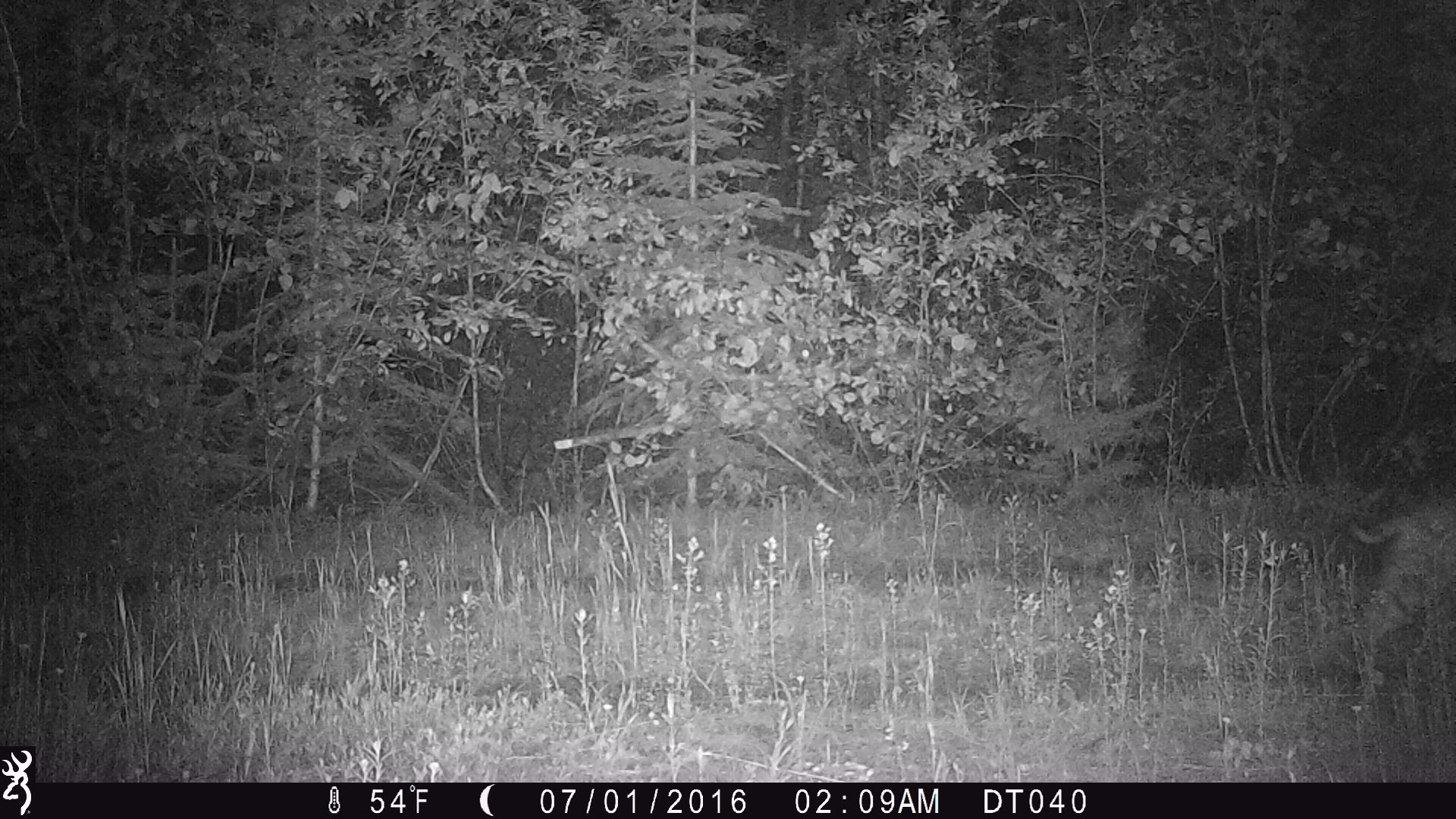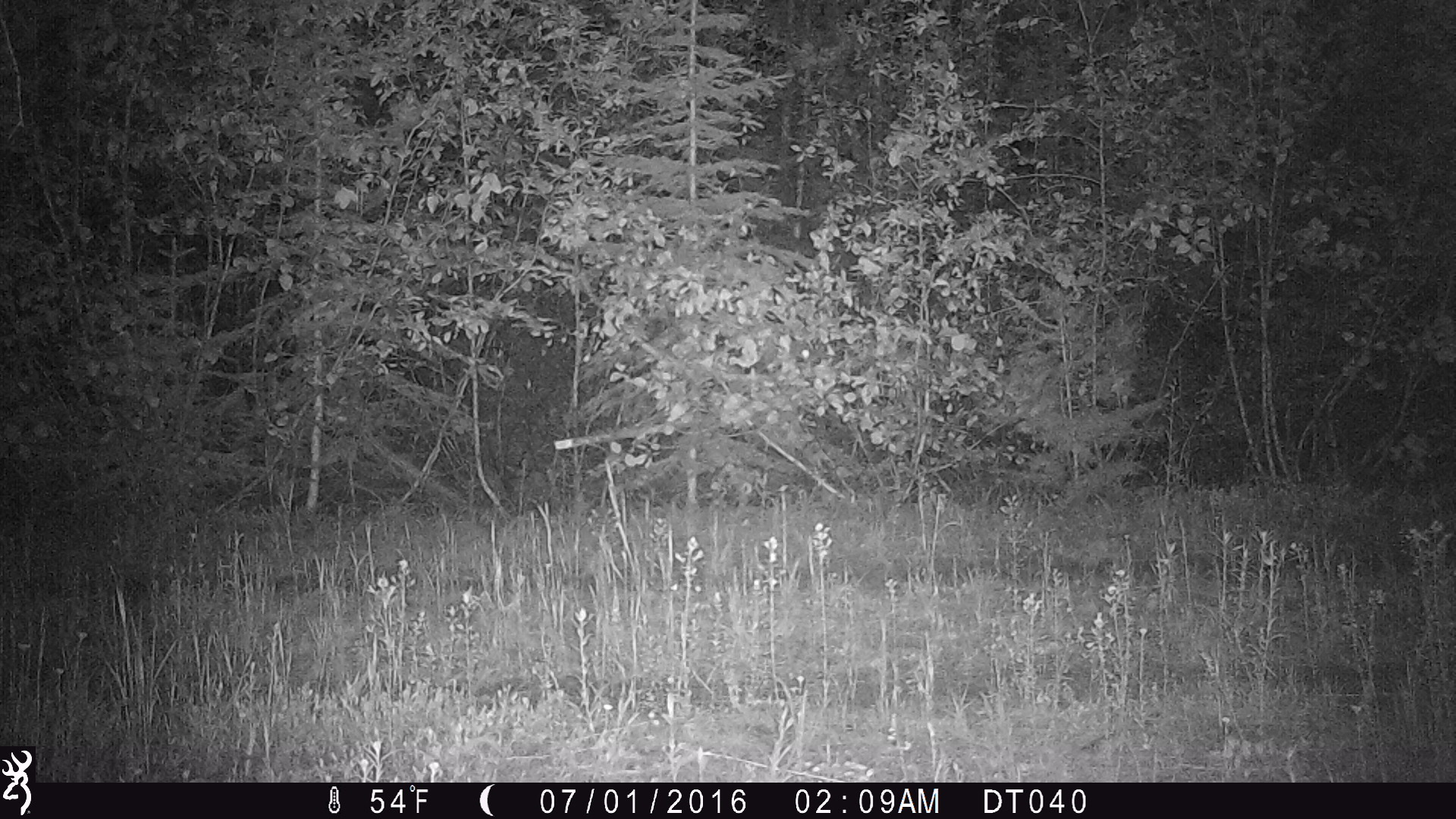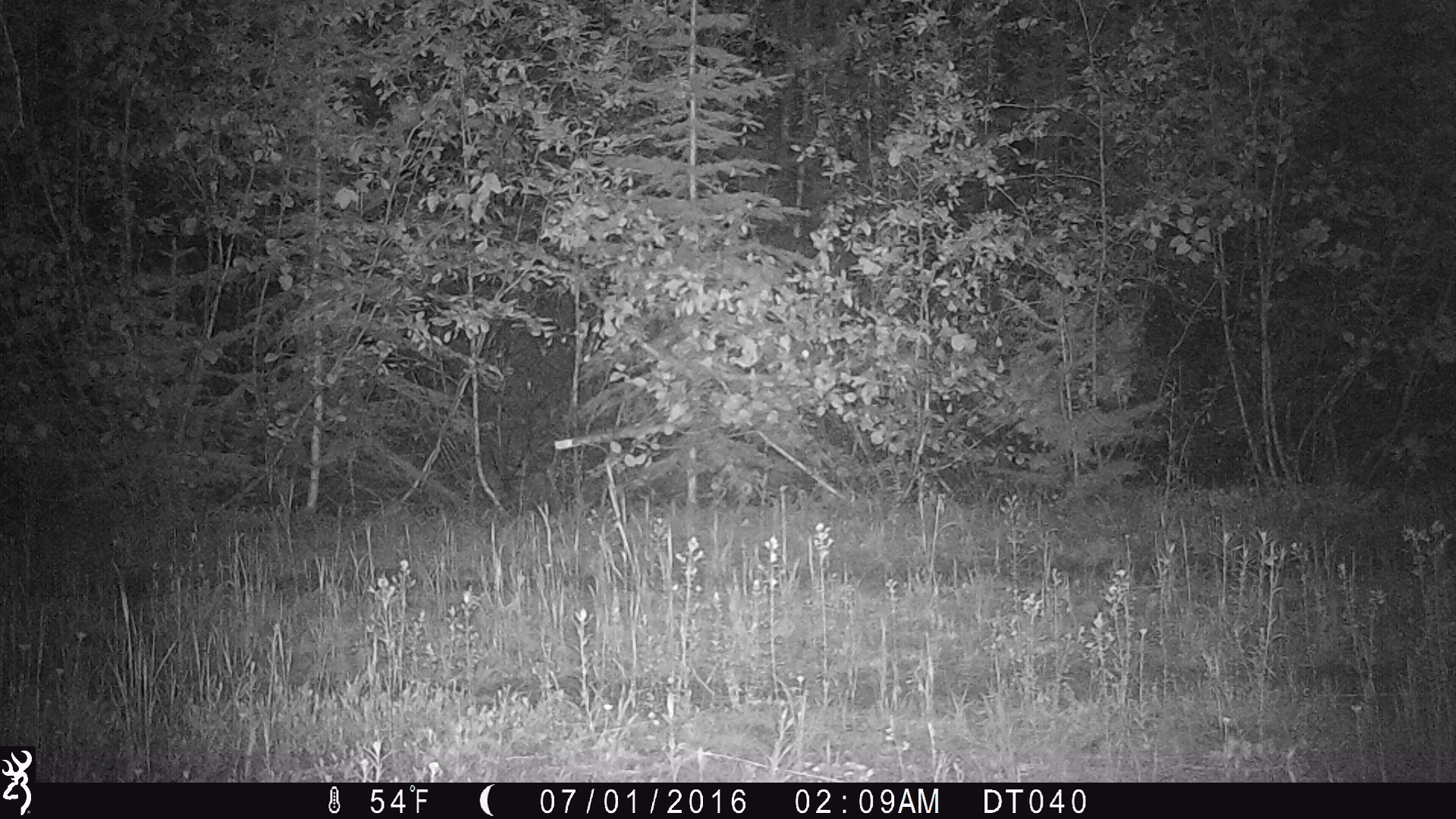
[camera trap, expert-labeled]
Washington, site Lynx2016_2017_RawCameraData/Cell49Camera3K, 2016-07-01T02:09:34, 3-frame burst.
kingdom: Animalia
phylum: Chordata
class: Mammalia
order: Carnivora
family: Felidae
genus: Lynx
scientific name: Lynx rufus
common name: bobcat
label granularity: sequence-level